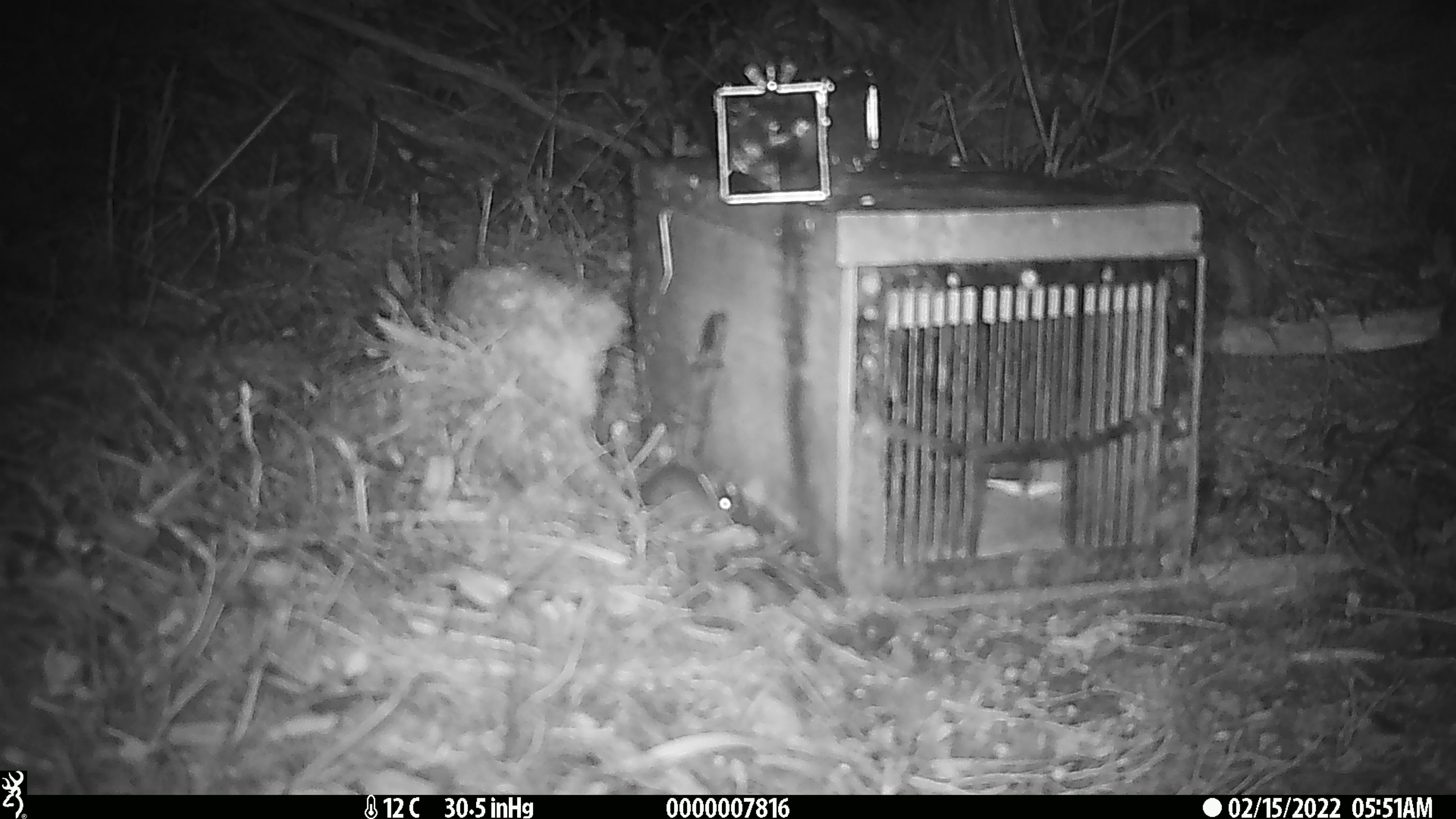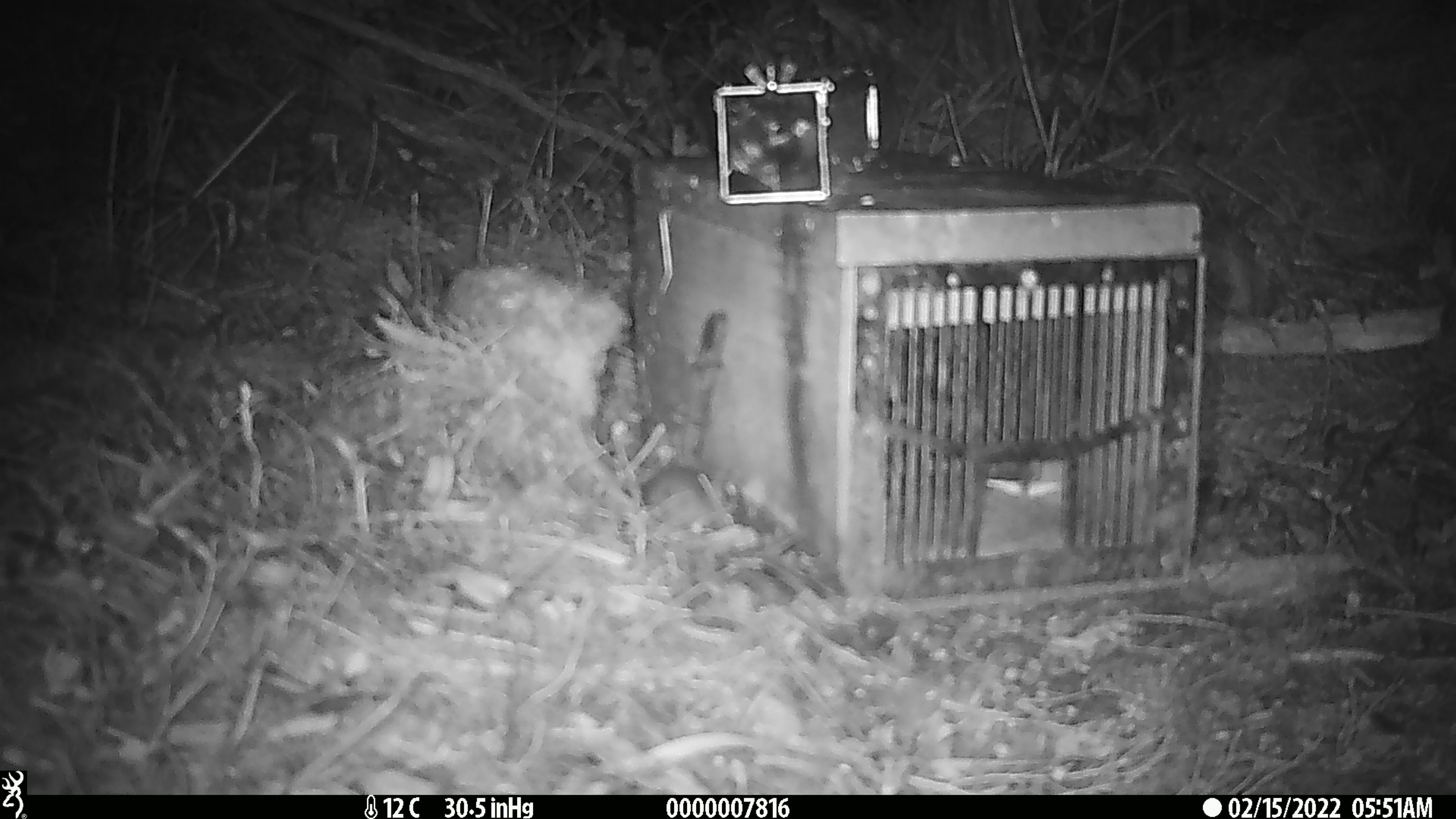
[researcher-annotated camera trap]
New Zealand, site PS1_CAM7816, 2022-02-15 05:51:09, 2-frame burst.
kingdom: Animalia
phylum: Chordata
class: Mammalia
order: Rodentia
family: Muridae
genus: Mus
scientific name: Mus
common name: mouse